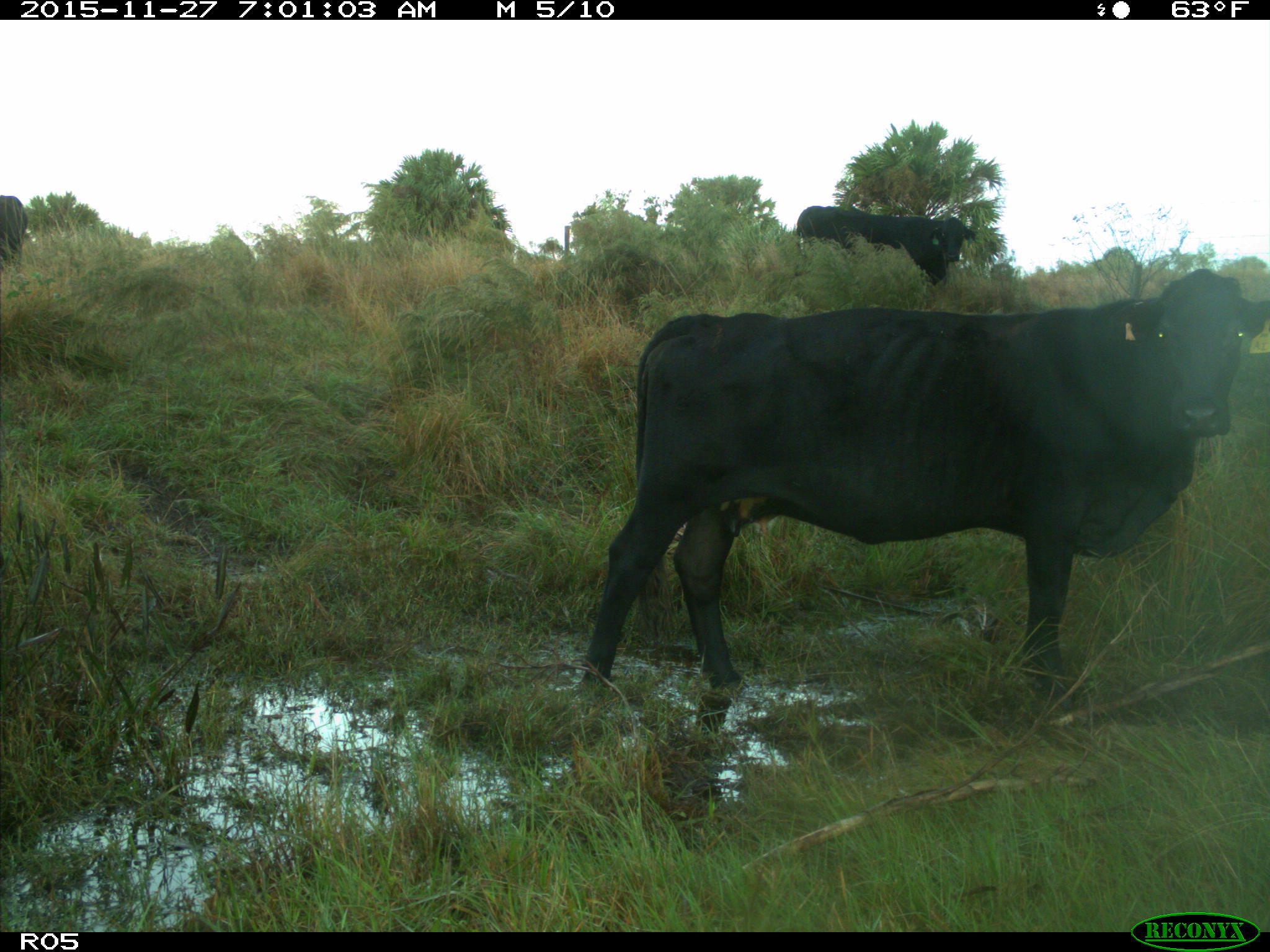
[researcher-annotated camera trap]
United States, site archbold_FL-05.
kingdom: Animalia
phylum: Chordata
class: Mammalia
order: Artiodactyla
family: Bovidae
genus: Bos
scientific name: Bos taurus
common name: domestic cow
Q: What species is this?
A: Bos taurus (domestic cow).